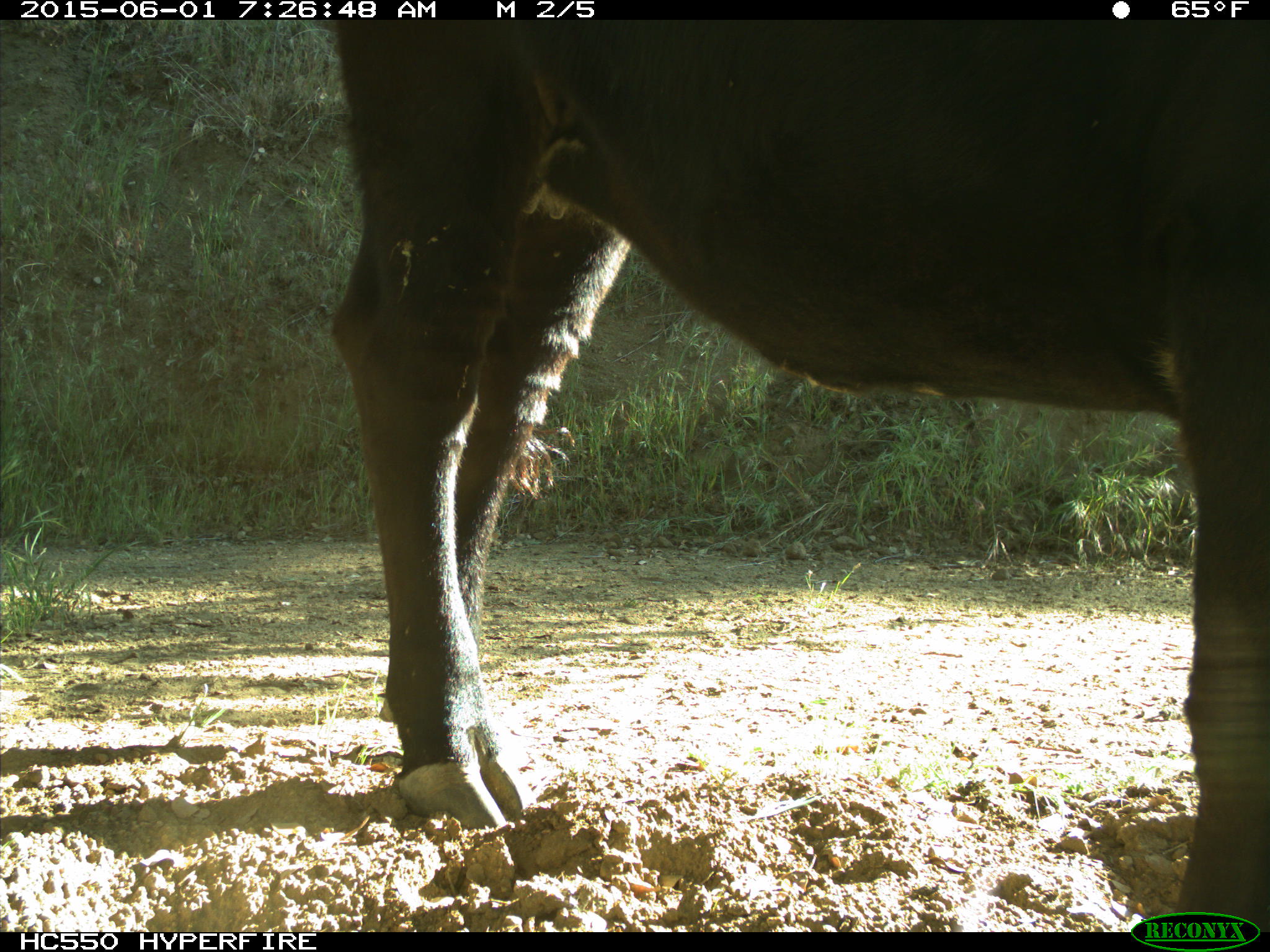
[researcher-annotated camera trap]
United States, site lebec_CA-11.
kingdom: Animalia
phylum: Chordata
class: Mammalia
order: Artiodactyla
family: Bovidae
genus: Bos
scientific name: Bos taurus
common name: domestic cow